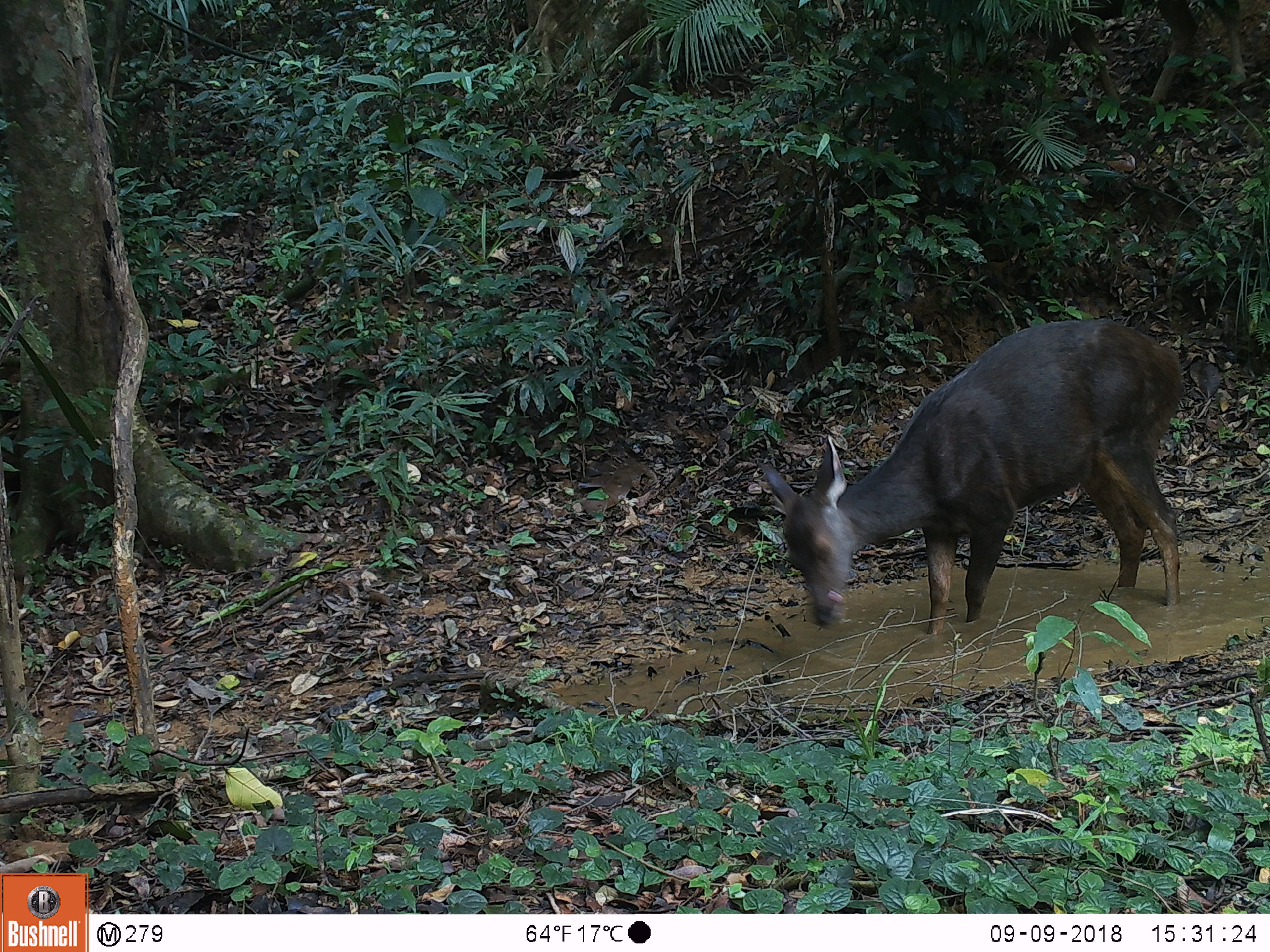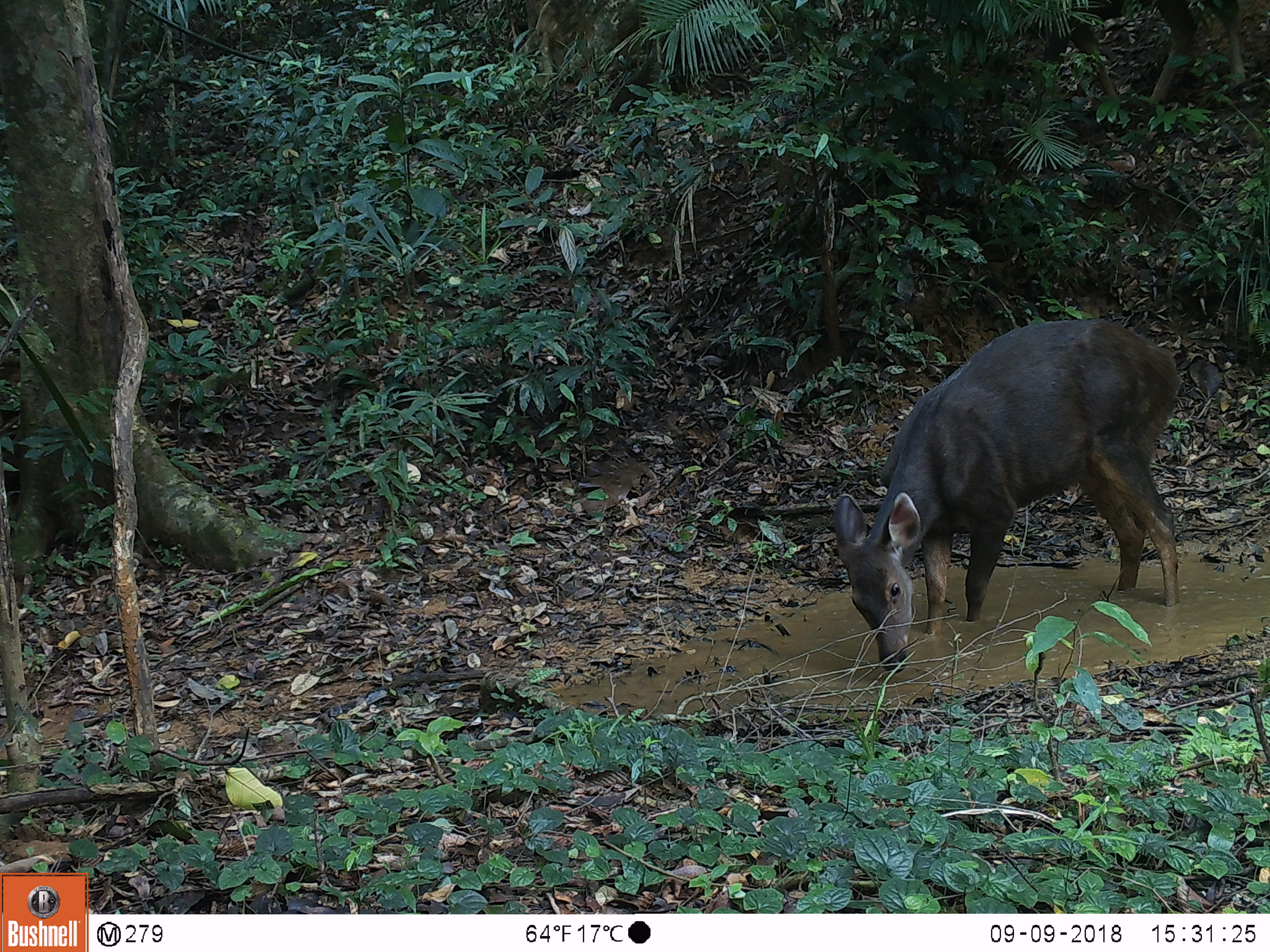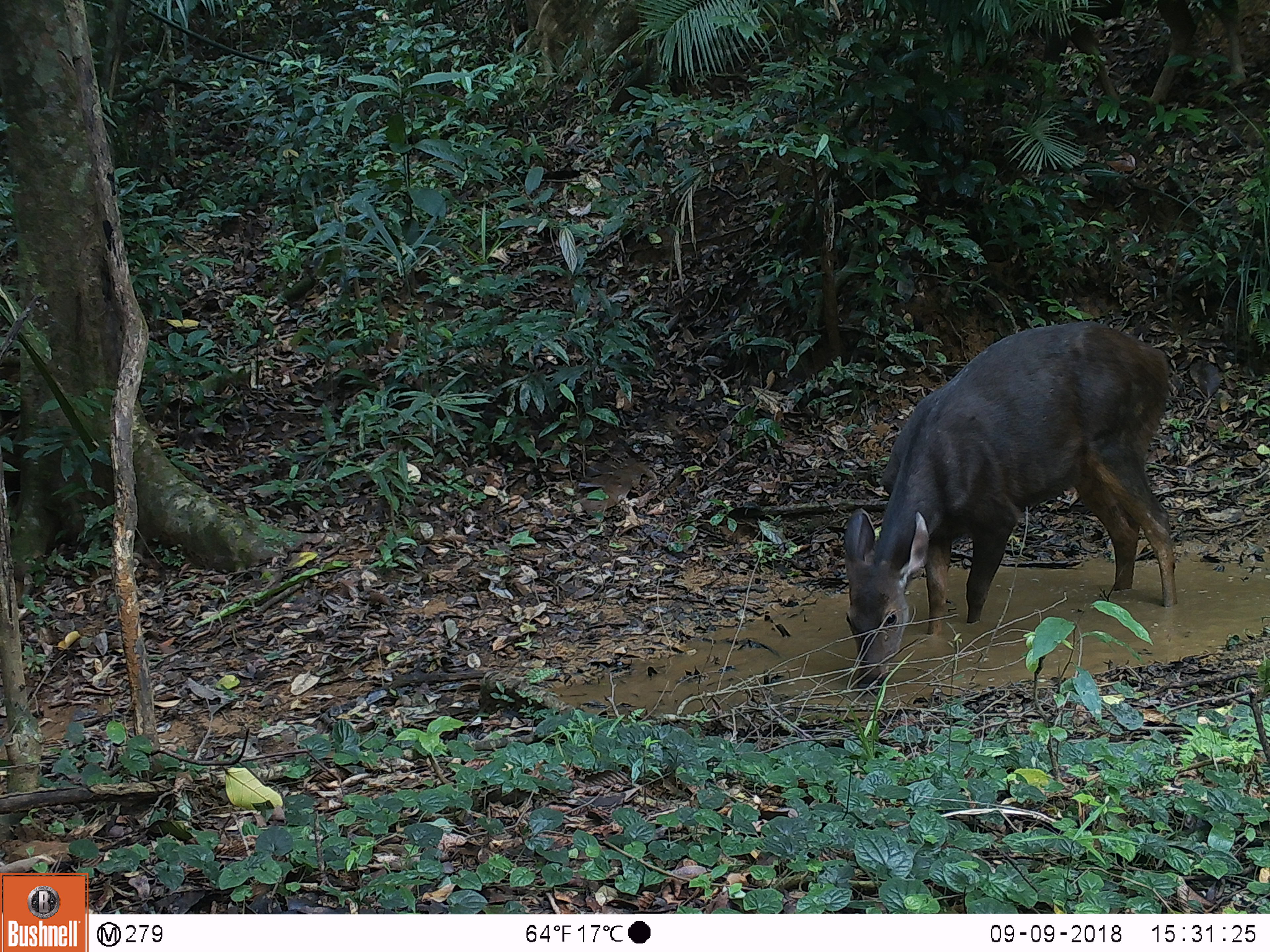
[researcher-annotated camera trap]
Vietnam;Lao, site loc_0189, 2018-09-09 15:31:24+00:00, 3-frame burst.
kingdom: Animalia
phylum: Chordata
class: Mammalia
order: Artiodactyla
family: Cervidae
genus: Rusa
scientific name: Rusa unicolor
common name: sambar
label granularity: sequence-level